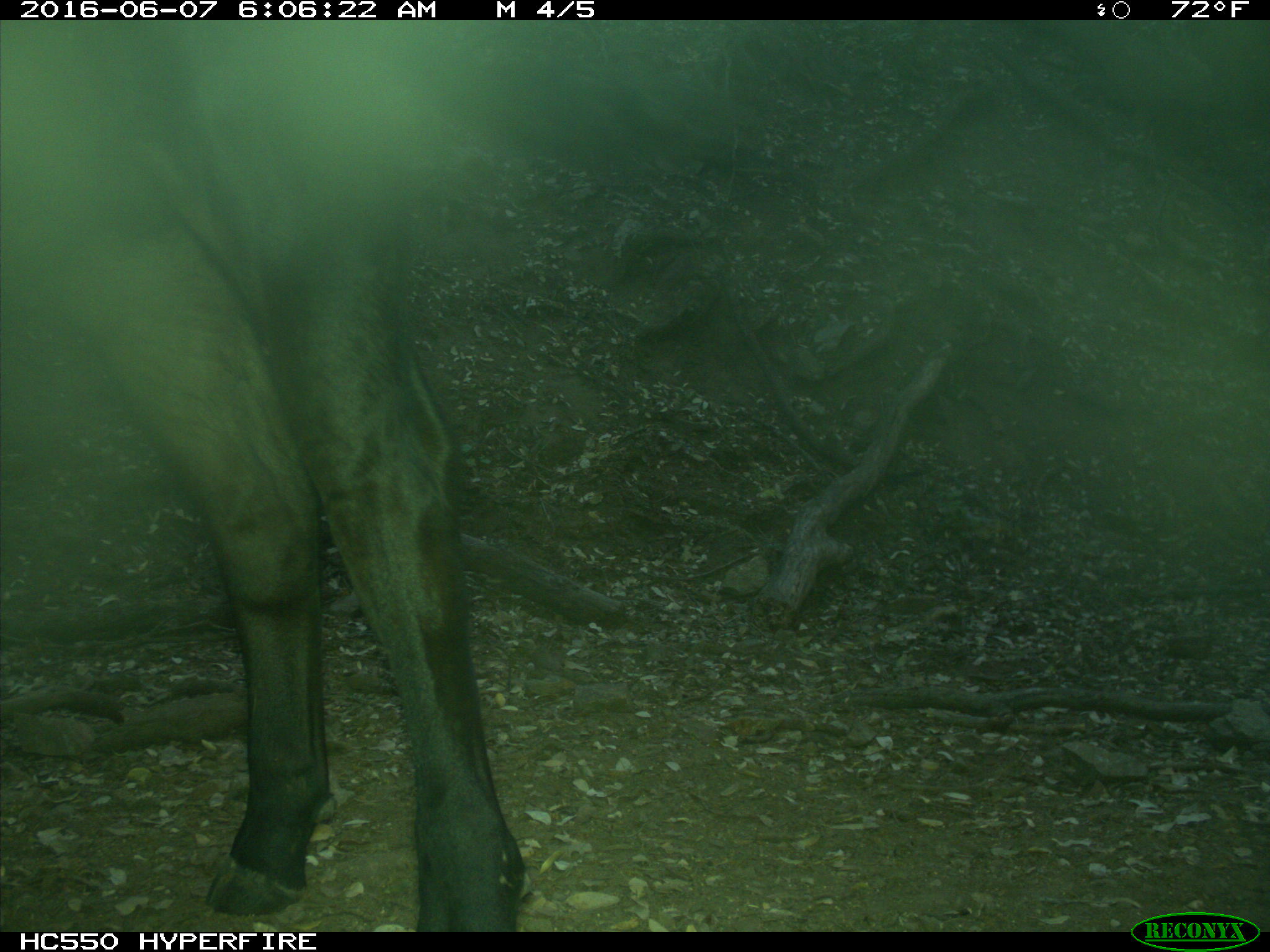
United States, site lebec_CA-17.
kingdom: Animalia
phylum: Chordata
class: Mammalia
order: Artiodactyla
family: Bovidae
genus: Bos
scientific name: Bos taurus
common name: domestic cow